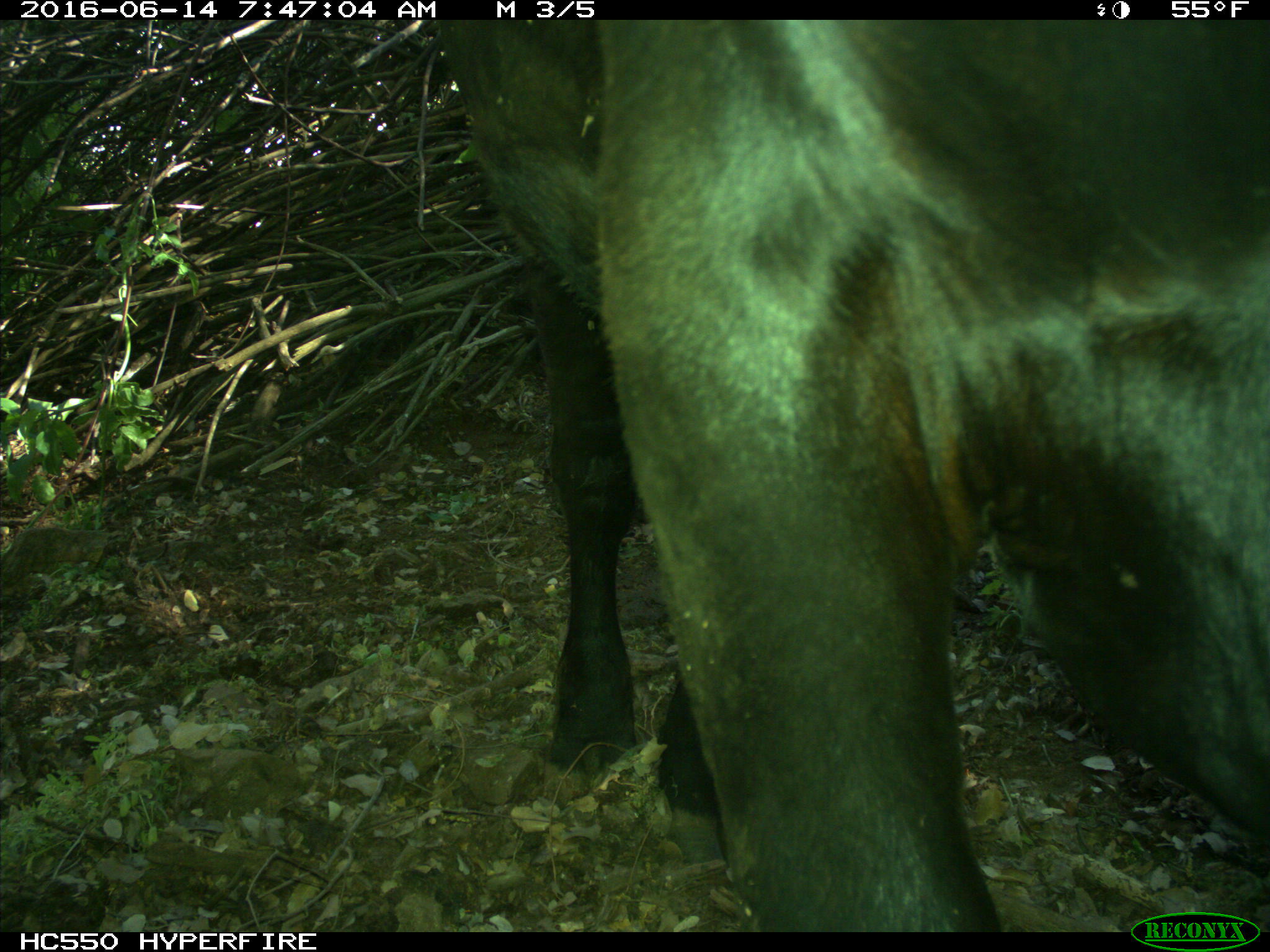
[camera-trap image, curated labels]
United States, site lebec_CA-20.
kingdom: Animalia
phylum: Chordata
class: Mammalia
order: Artiodactyla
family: Bovidae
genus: Bos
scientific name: Bos taurus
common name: domestic cow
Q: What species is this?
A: Bos taurus (domestic cow).